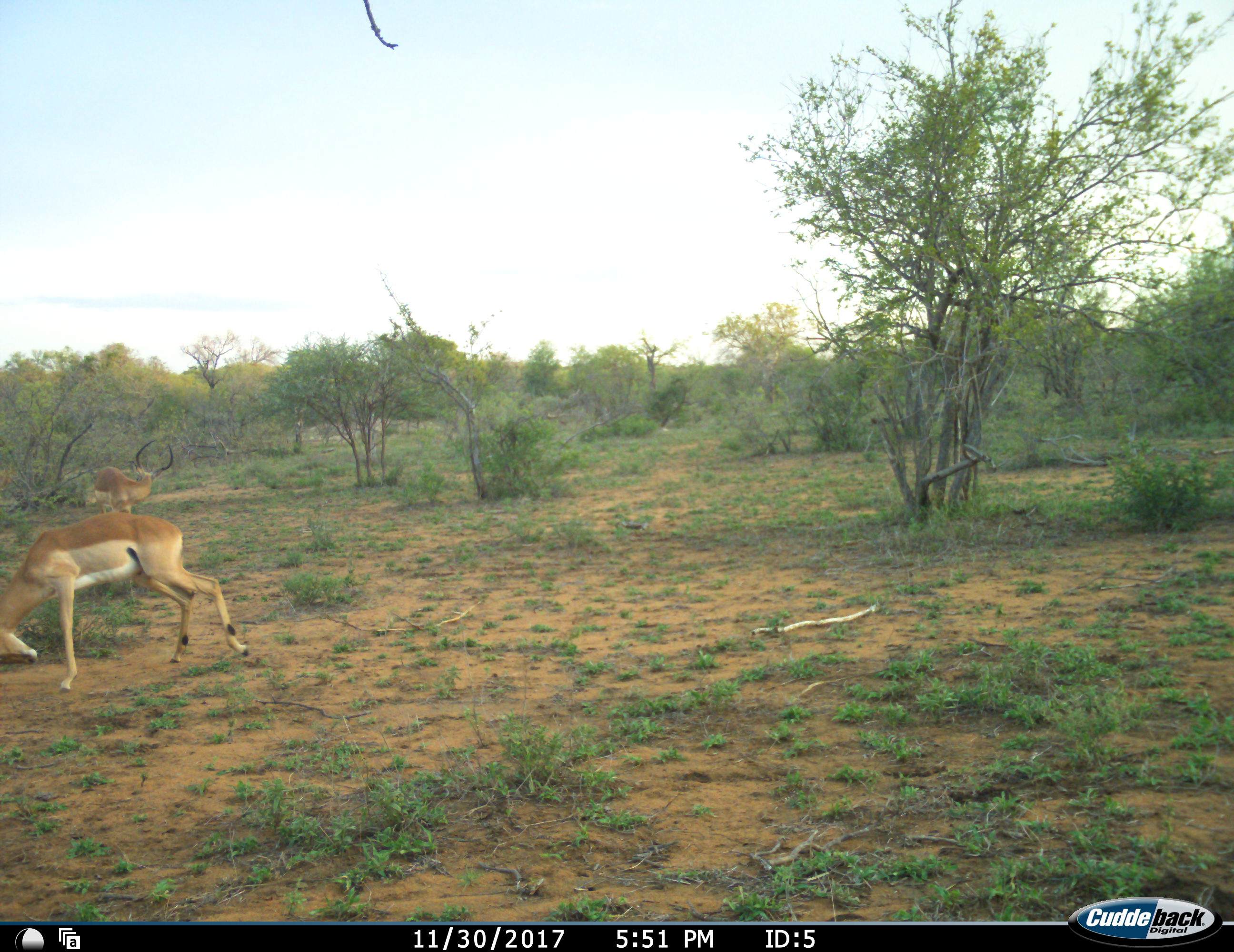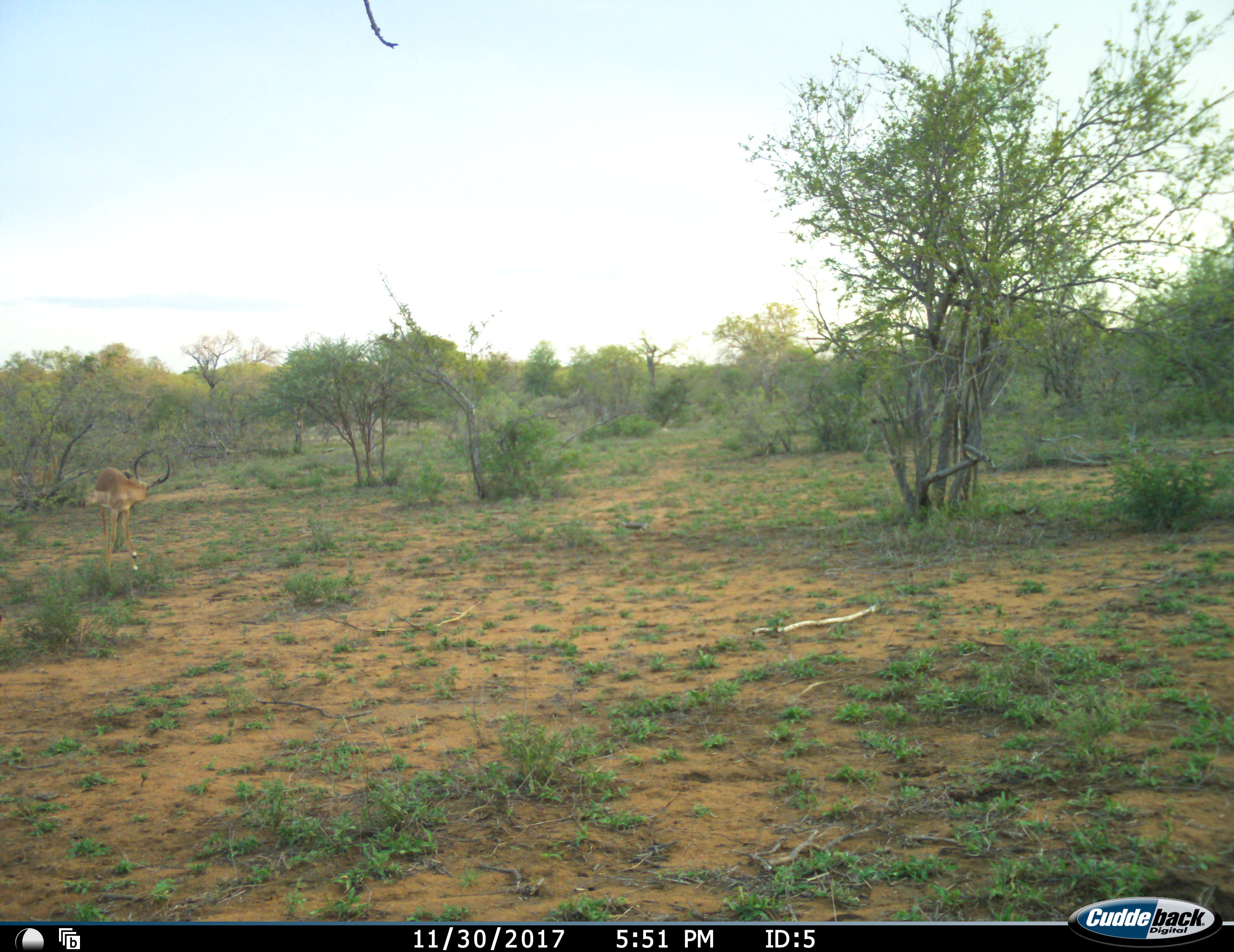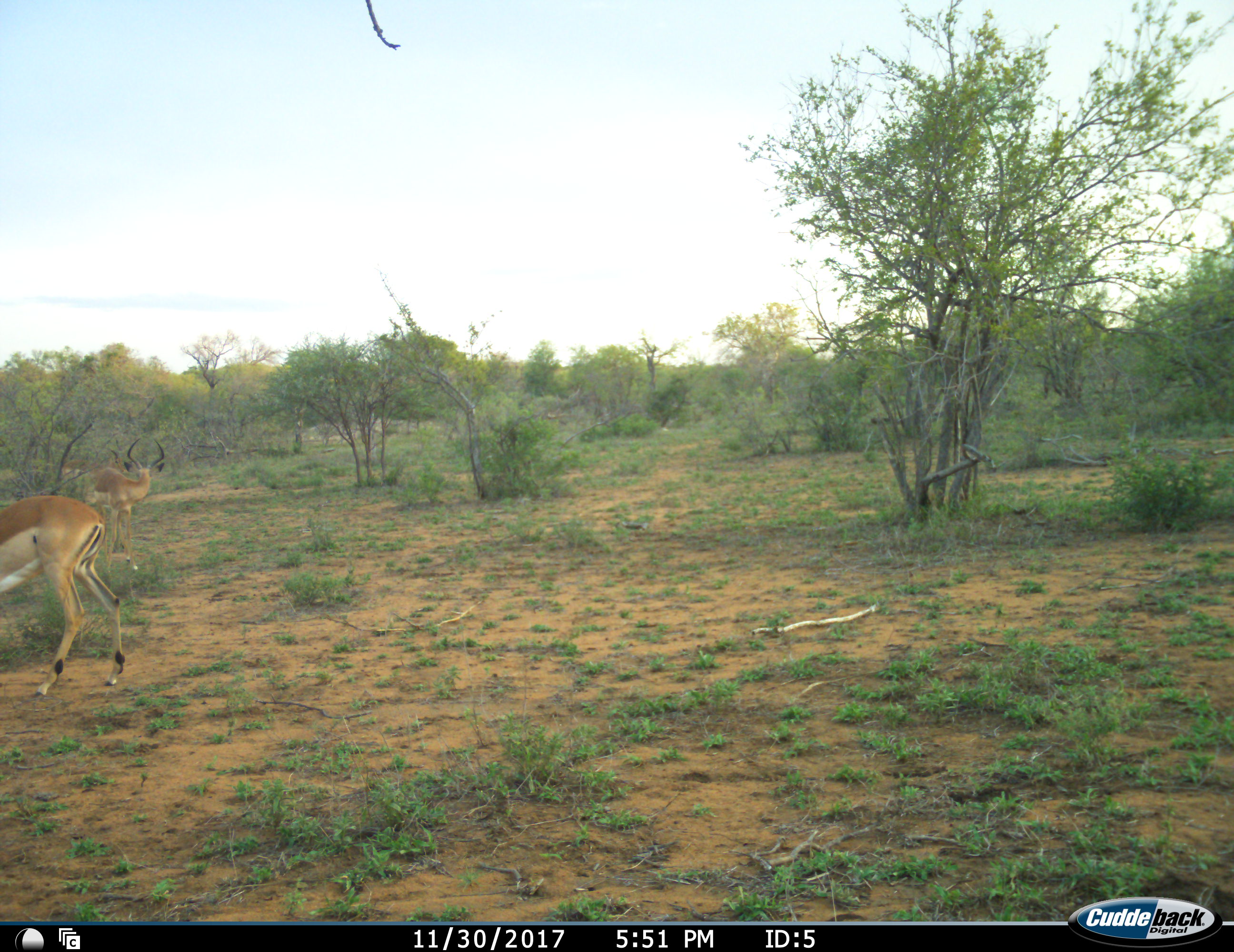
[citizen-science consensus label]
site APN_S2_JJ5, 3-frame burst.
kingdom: Animalia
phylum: Chordata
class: Mammalia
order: Artiodactyla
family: Bovidae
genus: Aepyceros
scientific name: Aepyceros melampus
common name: impala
Impala (Aepyceros melampus), count 2. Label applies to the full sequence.